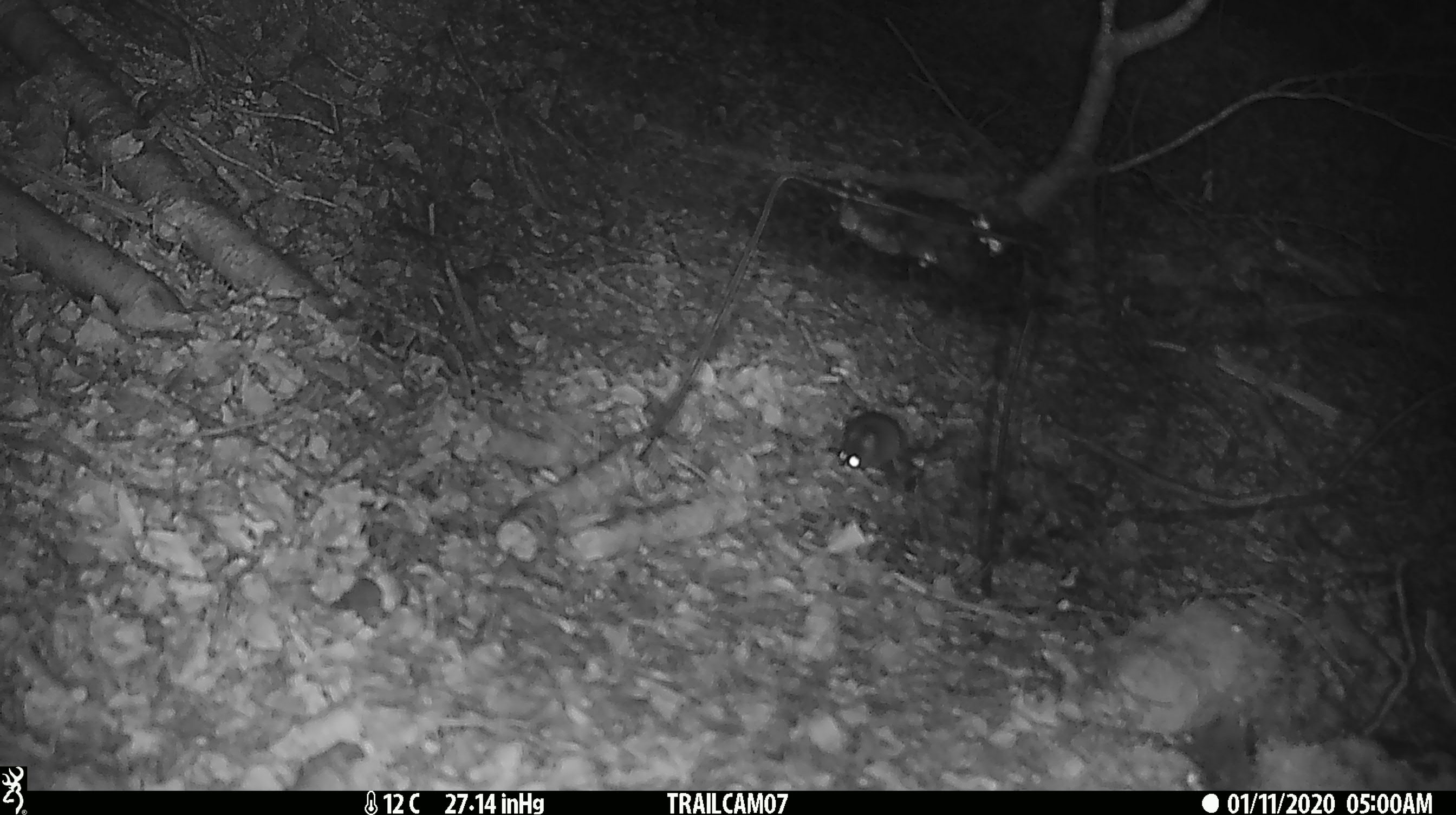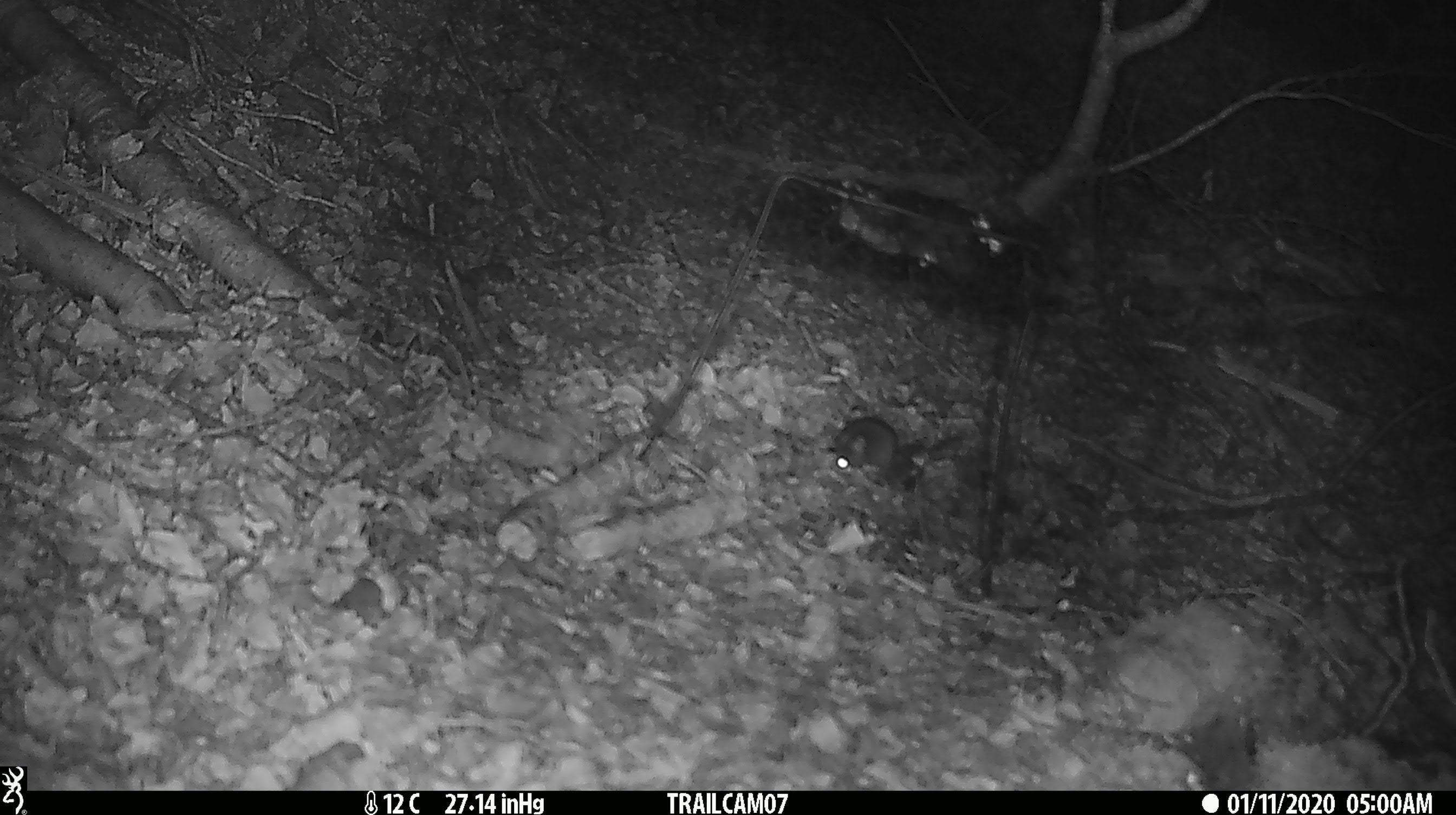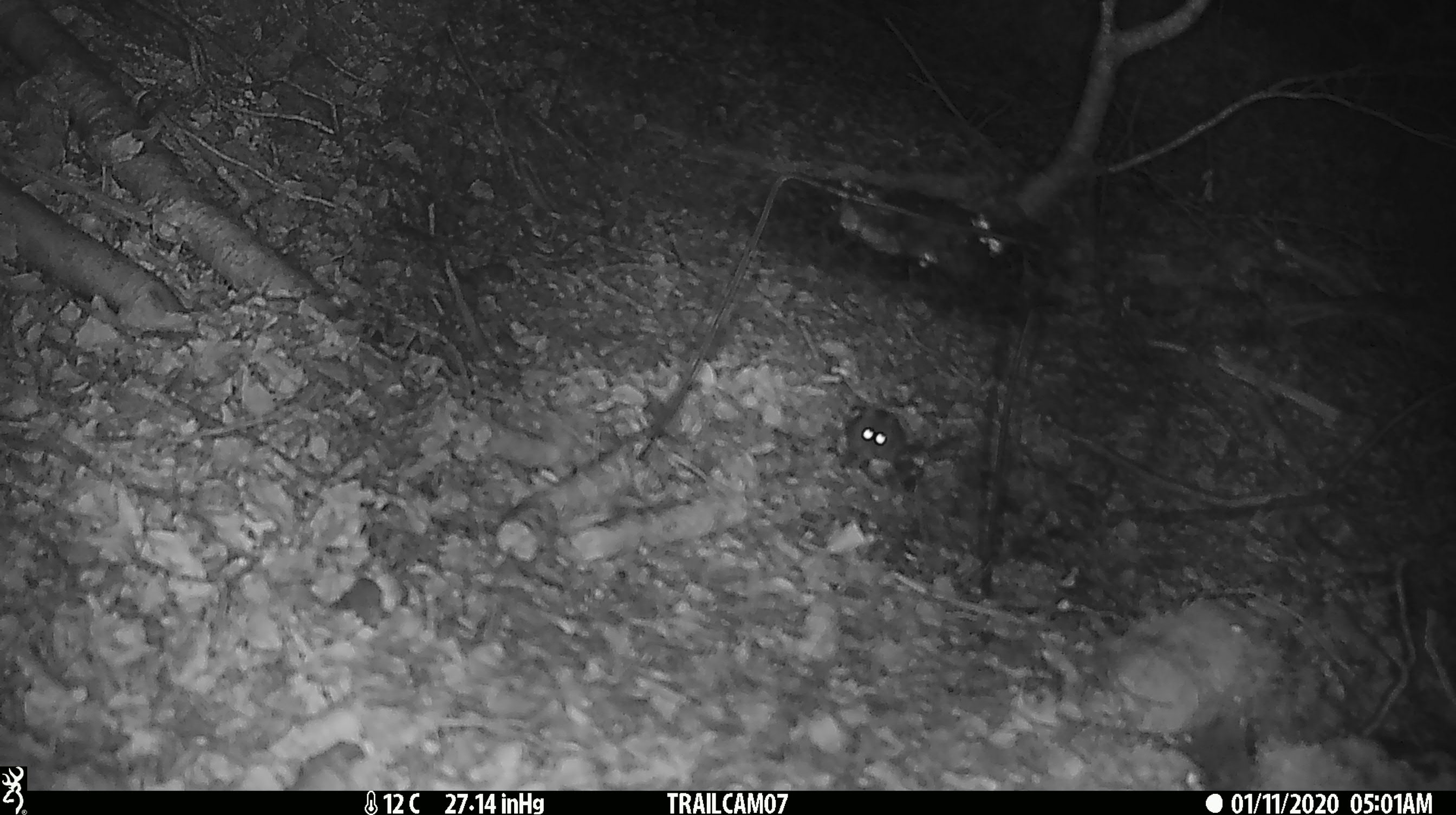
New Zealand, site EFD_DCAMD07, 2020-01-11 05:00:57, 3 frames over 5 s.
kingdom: Animalia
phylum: Chordata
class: Mammalia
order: Rodentia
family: Muridae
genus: Mus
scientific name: Mus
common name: mouse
Mouse (Mus).